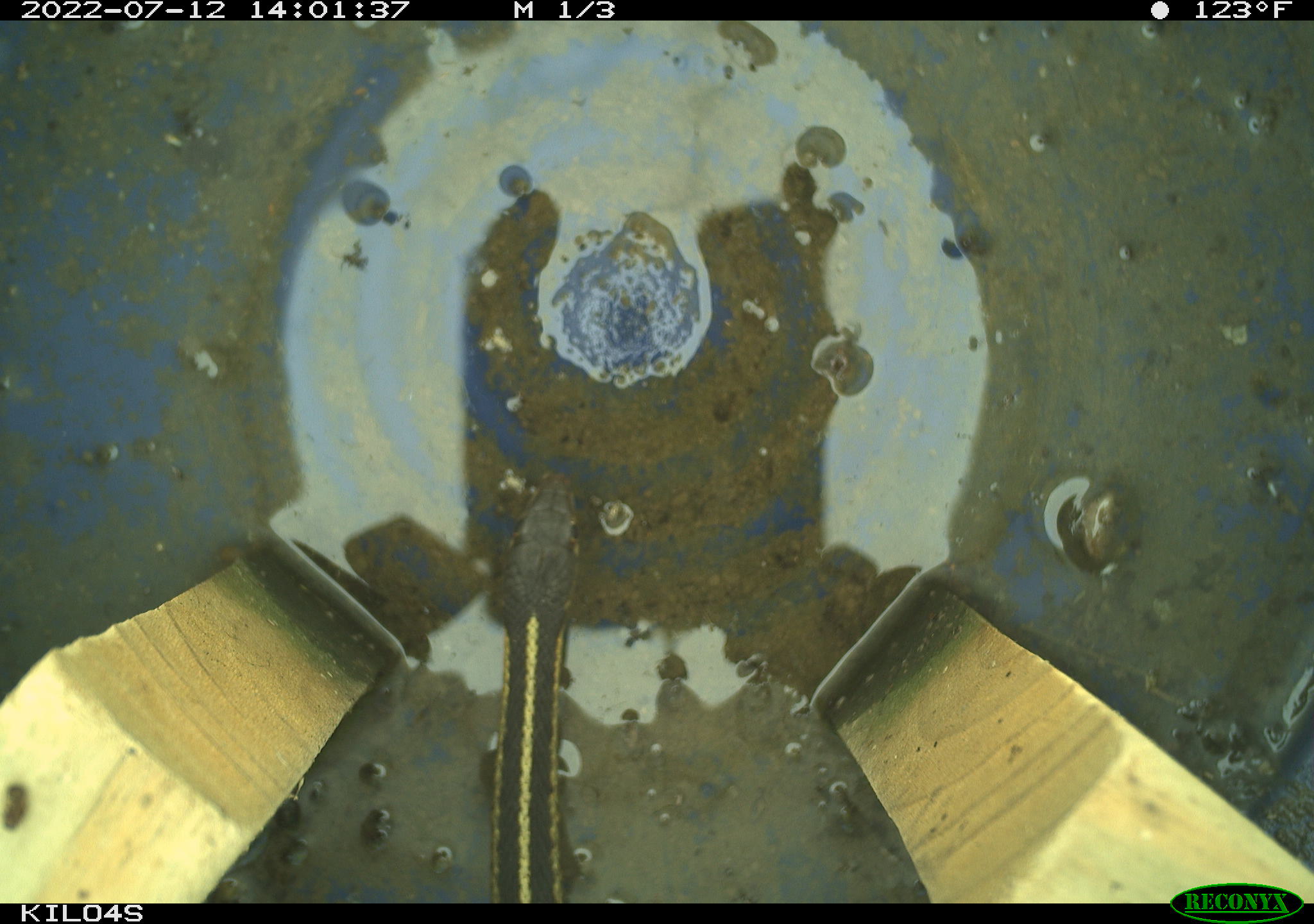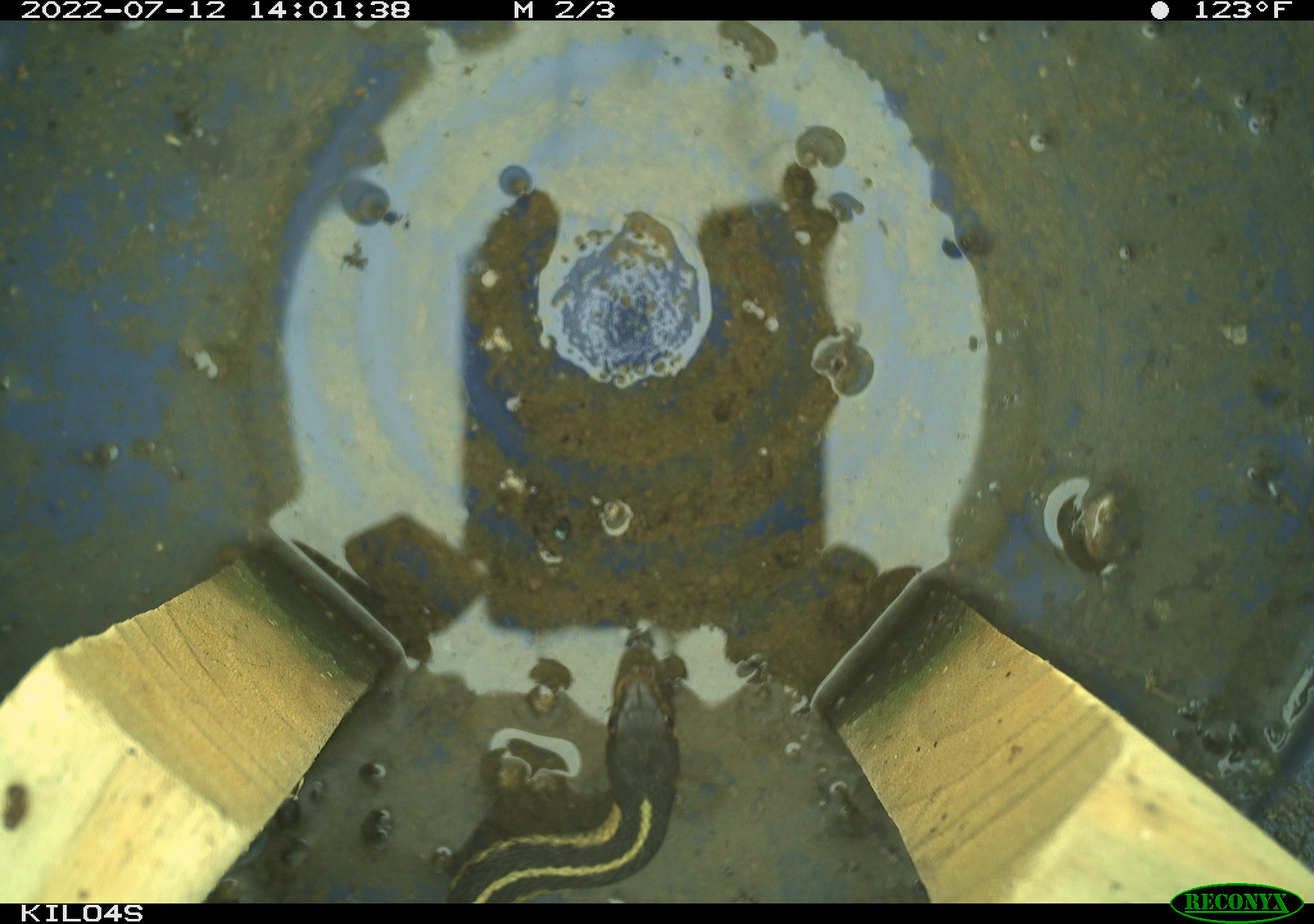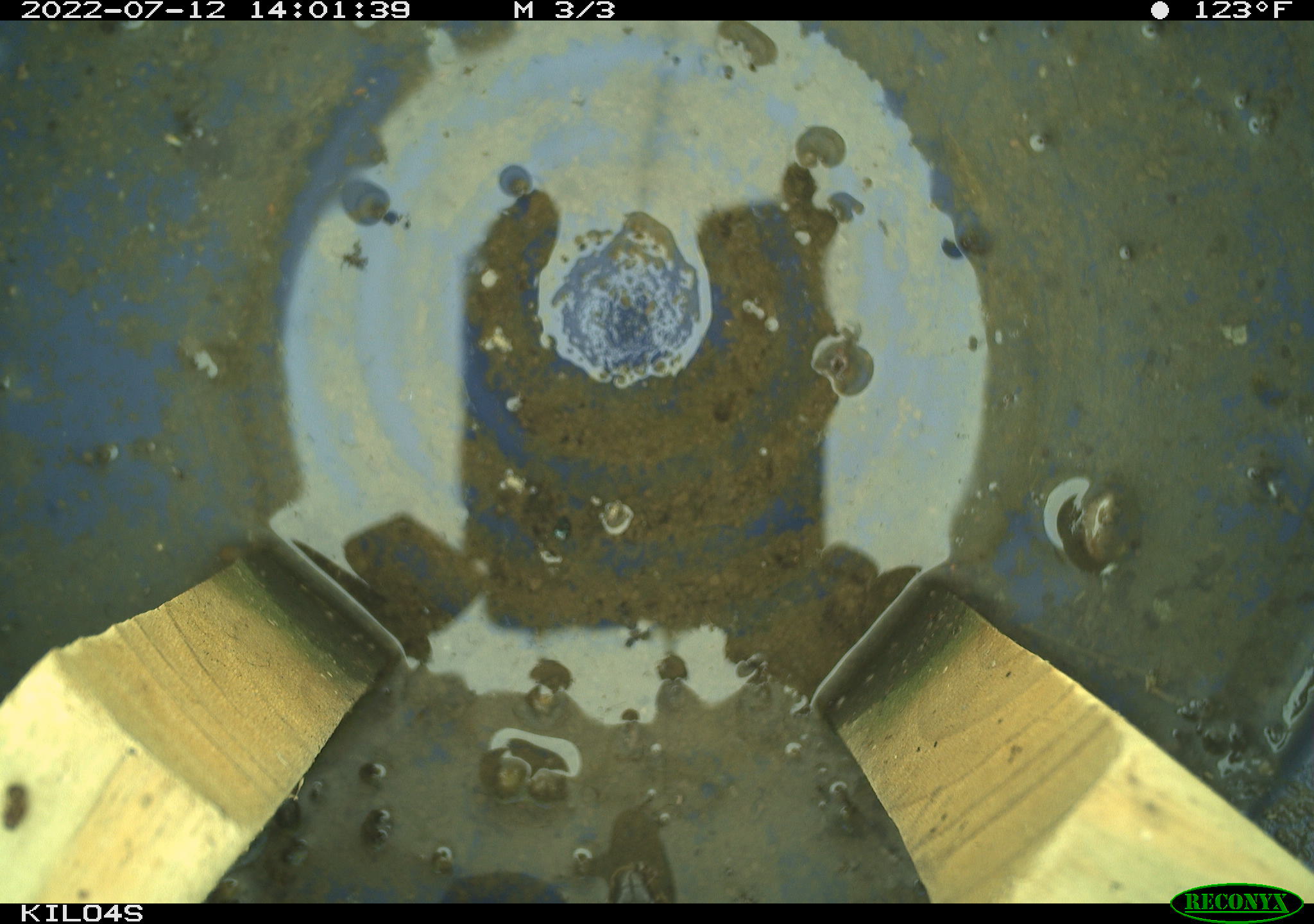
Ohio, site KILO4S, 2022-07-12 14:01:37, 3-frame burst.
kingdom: Animalia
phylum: Chordata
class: Reptilia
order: Squamata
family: Colubridae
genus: Thamnophis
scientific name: Thamnophis sirtalis sirtalis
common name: eastern gartersnake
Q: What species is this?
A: Eastern gartersnake (Thamnophis sirtalis sirtalis).